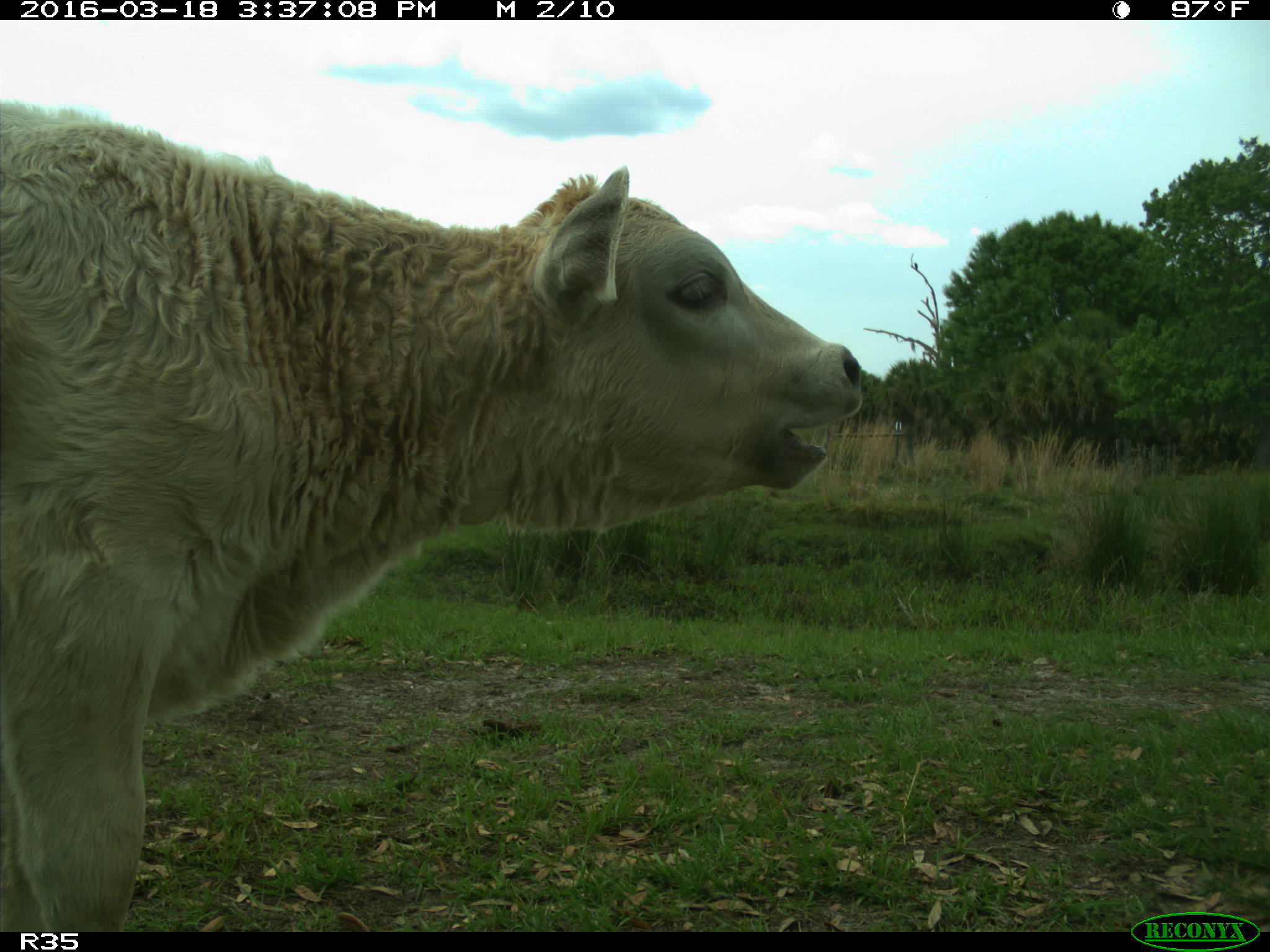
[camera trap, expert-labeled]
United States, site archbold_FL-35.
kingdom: Animalia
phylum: Chordata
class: Mammalia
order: Artiodactyla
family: Bovidae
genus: Bos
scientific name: Bos taurus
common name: domestic cow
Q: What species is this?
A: Bos taurus (domestic cow).